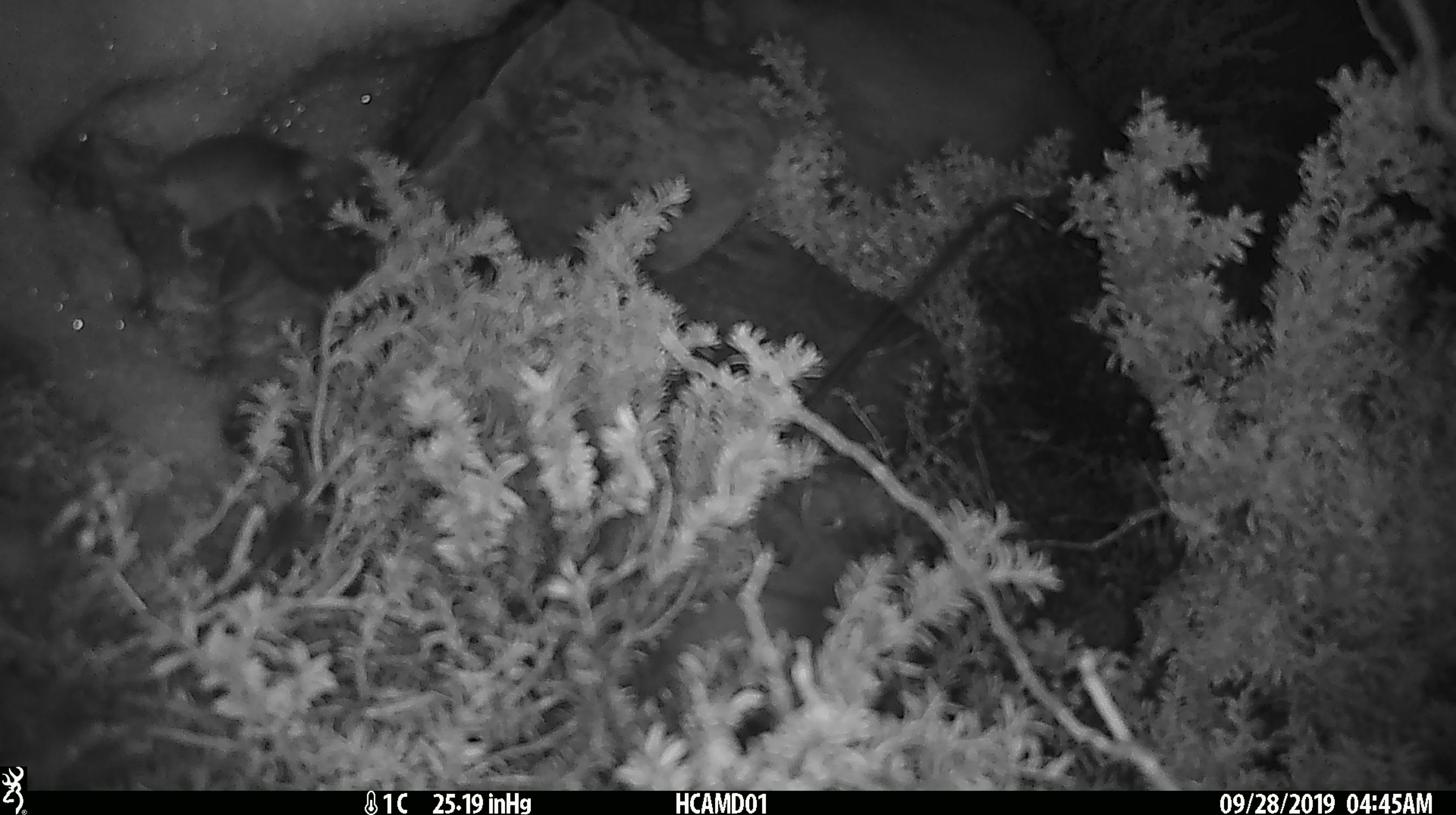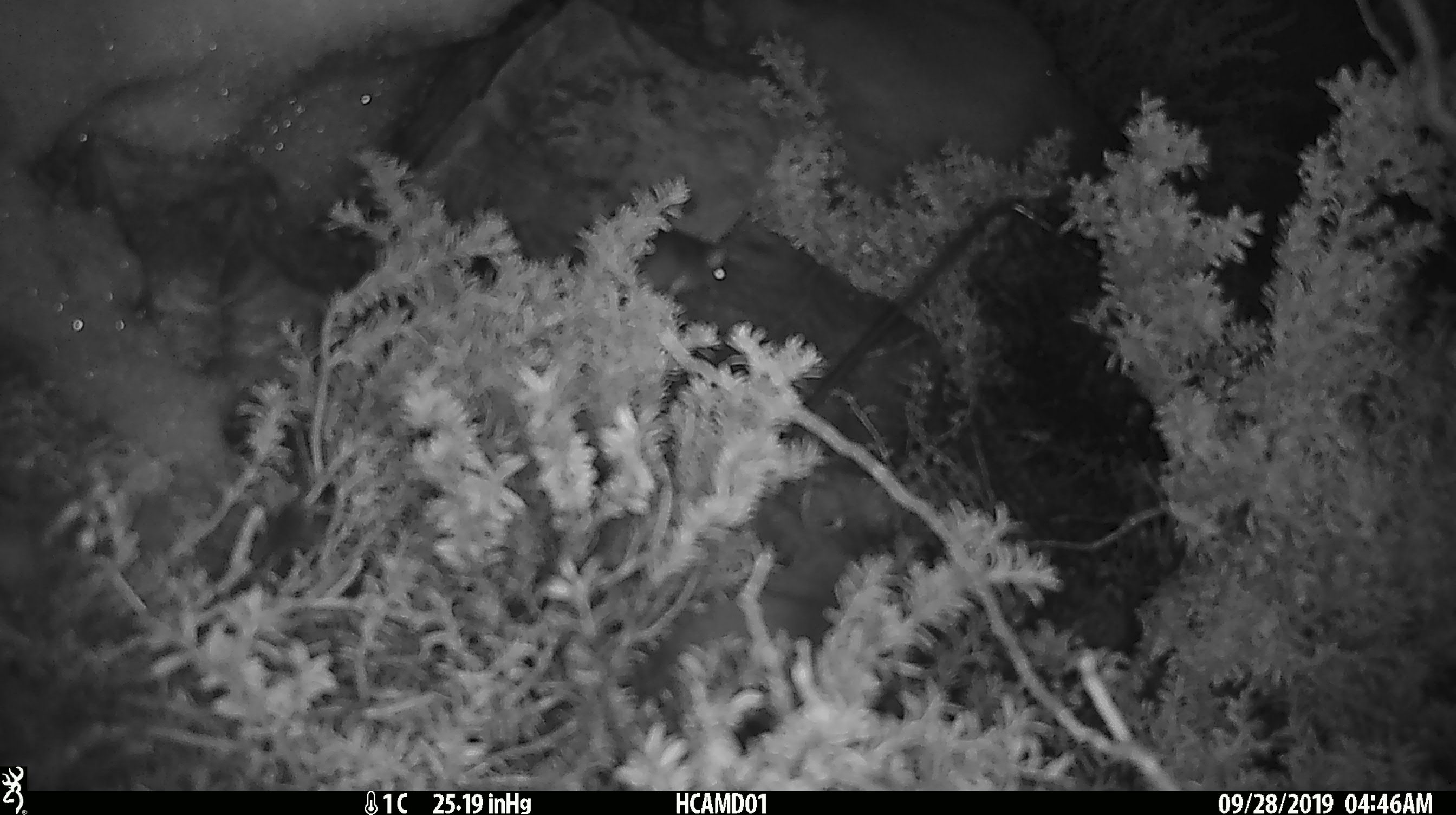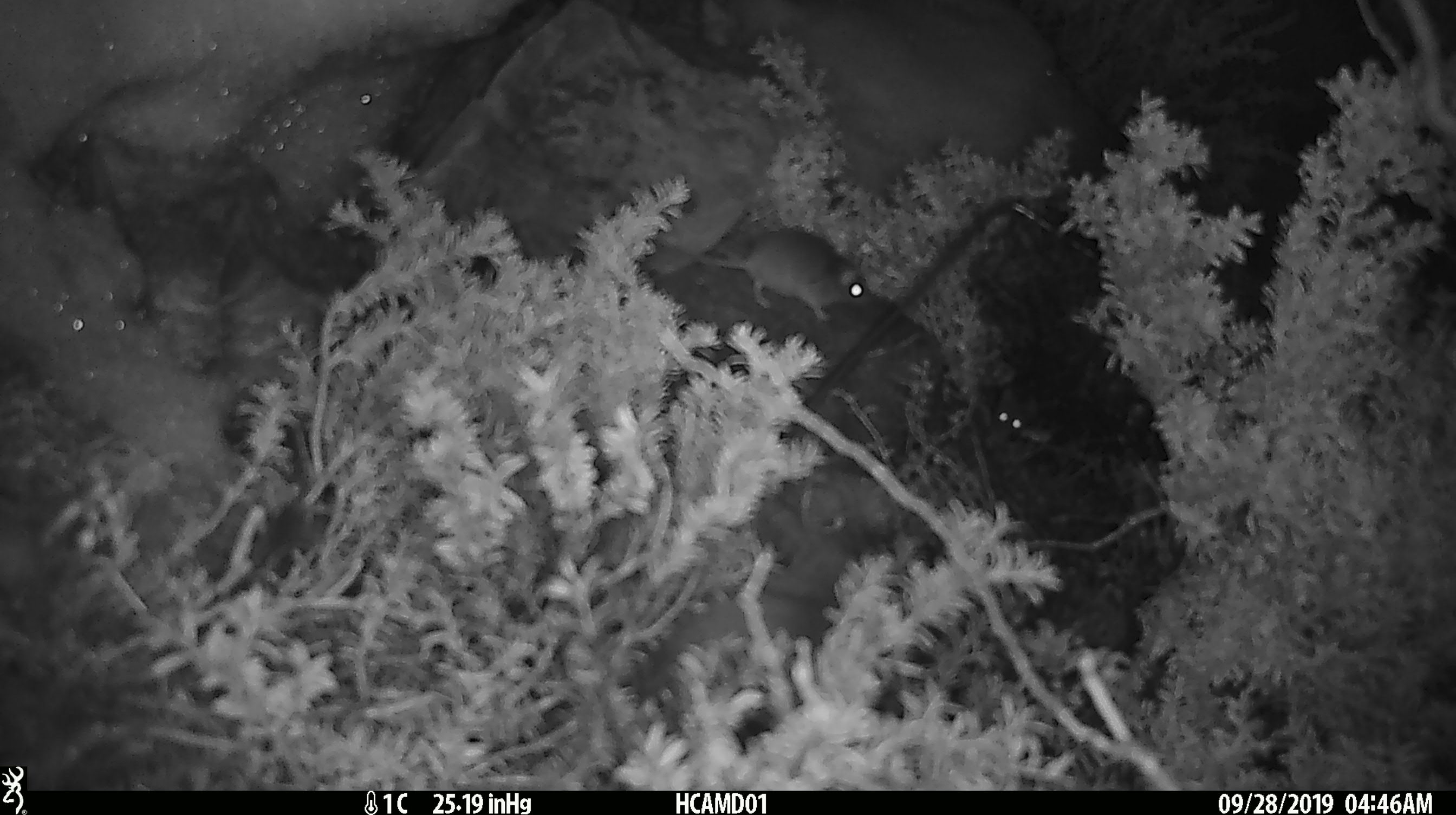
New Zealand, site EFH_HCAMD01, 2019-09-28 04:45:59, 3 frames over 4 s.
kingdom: Animalia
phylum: Chordata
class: Mammalia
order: Rodentia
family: Muridae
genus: Mus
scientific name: Mus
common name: mouse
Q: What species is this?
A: Mouse (Mus).